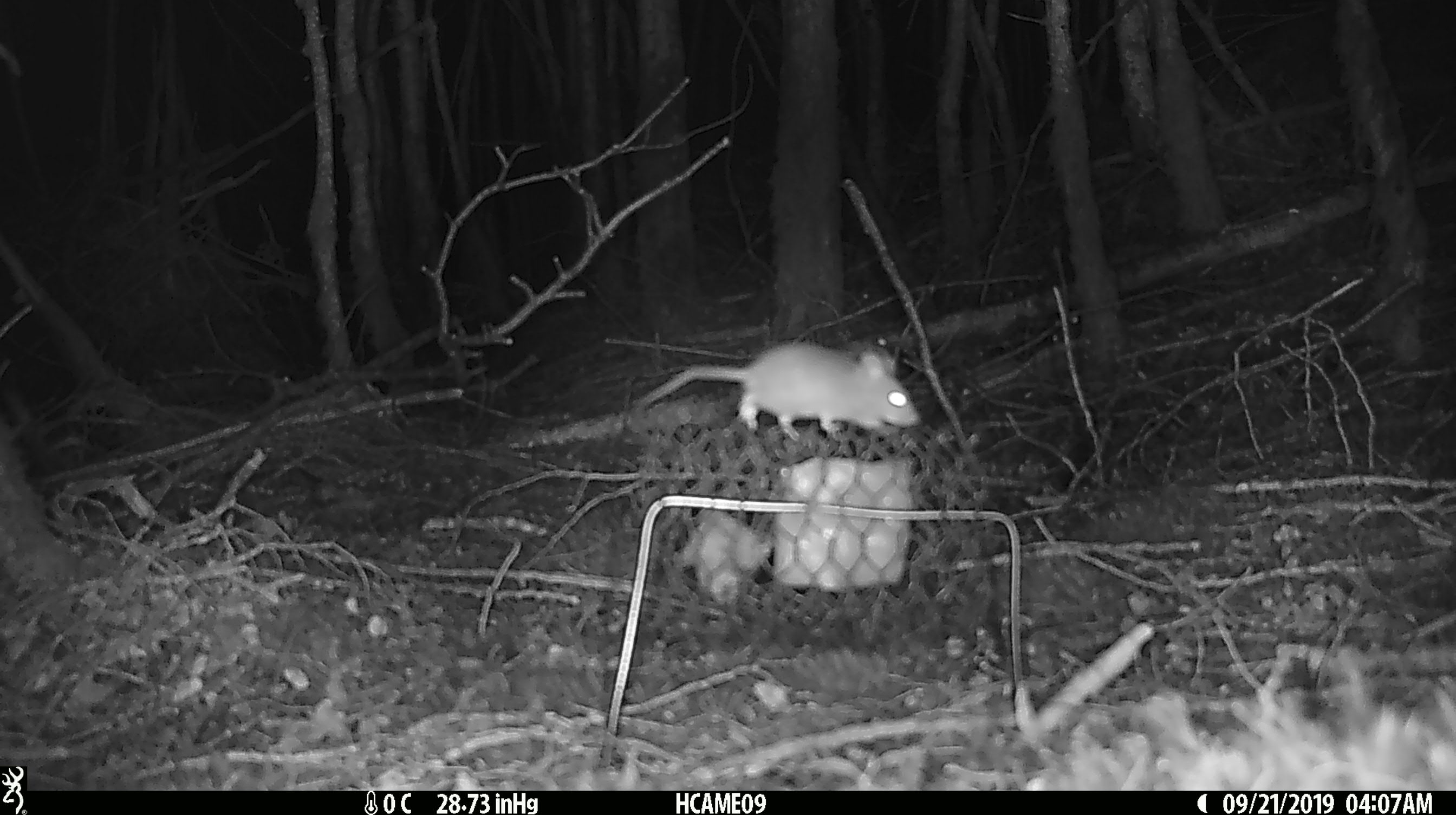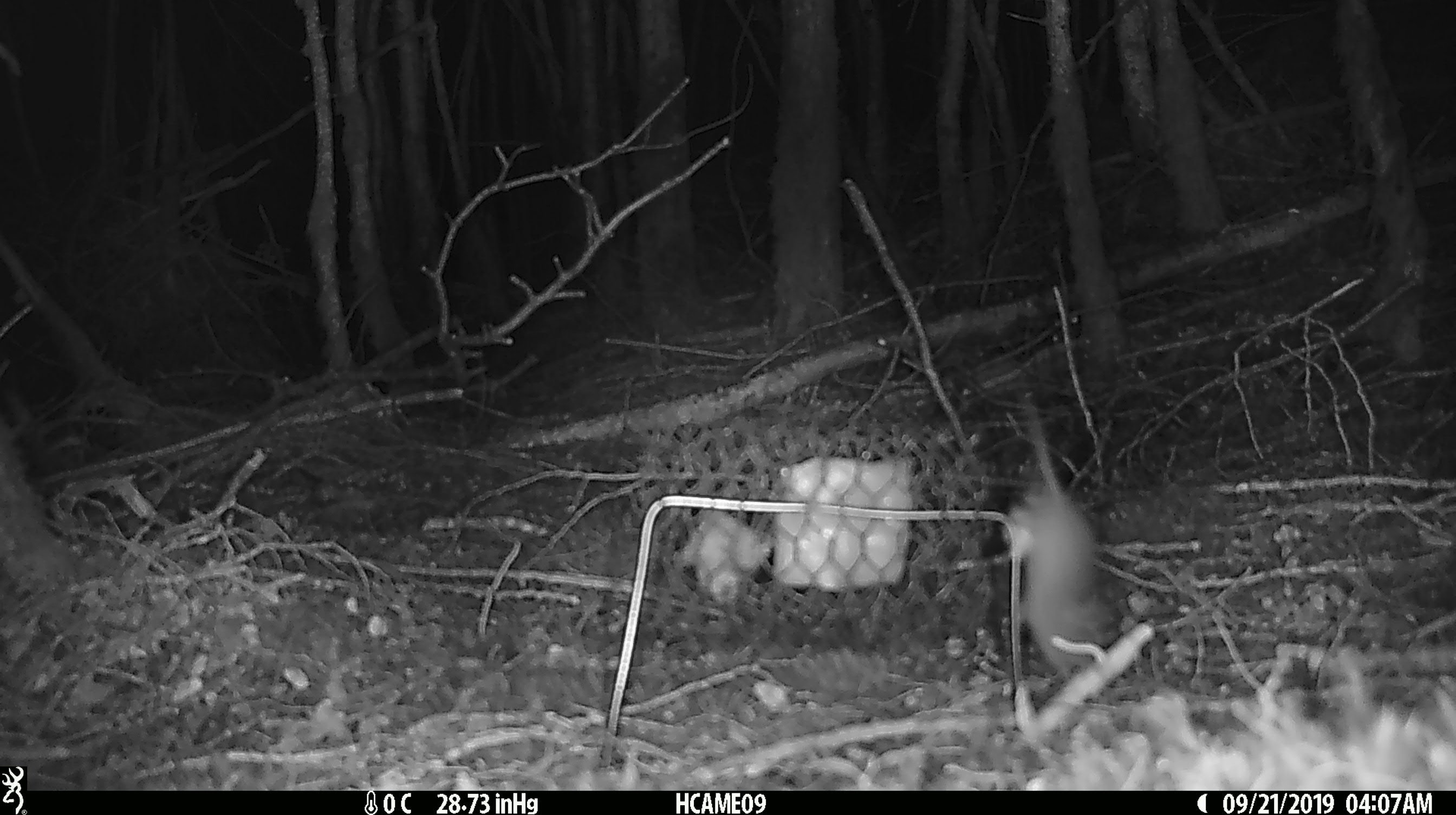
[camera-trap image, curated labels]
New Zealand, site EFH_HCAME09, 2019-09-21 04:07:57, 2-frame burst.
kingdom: Animalia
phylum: Chordata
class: Mammalia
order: Rodentia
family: Muridae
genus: Mus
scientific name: Mus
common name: mouse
Mouse (Mus).